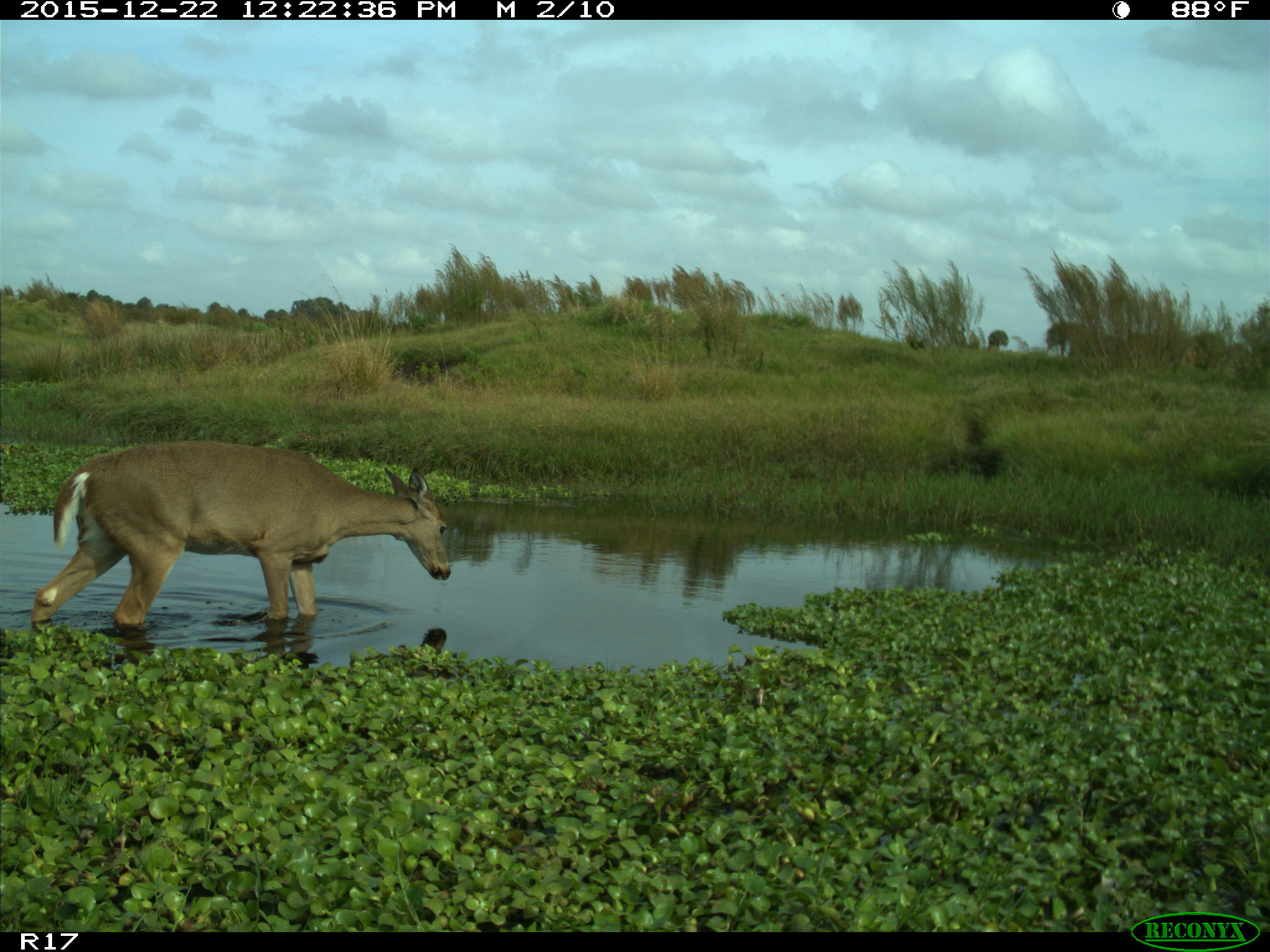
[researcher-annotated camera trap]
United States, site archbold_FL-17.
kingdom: Animalia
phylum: Chordata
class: Mammalia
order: Artiodactyla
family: Cervidae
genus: Odocoileus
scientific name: Odocoileus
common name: deer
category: unidentified deer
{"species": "unidentified deer (deer) (Odocoileus)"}